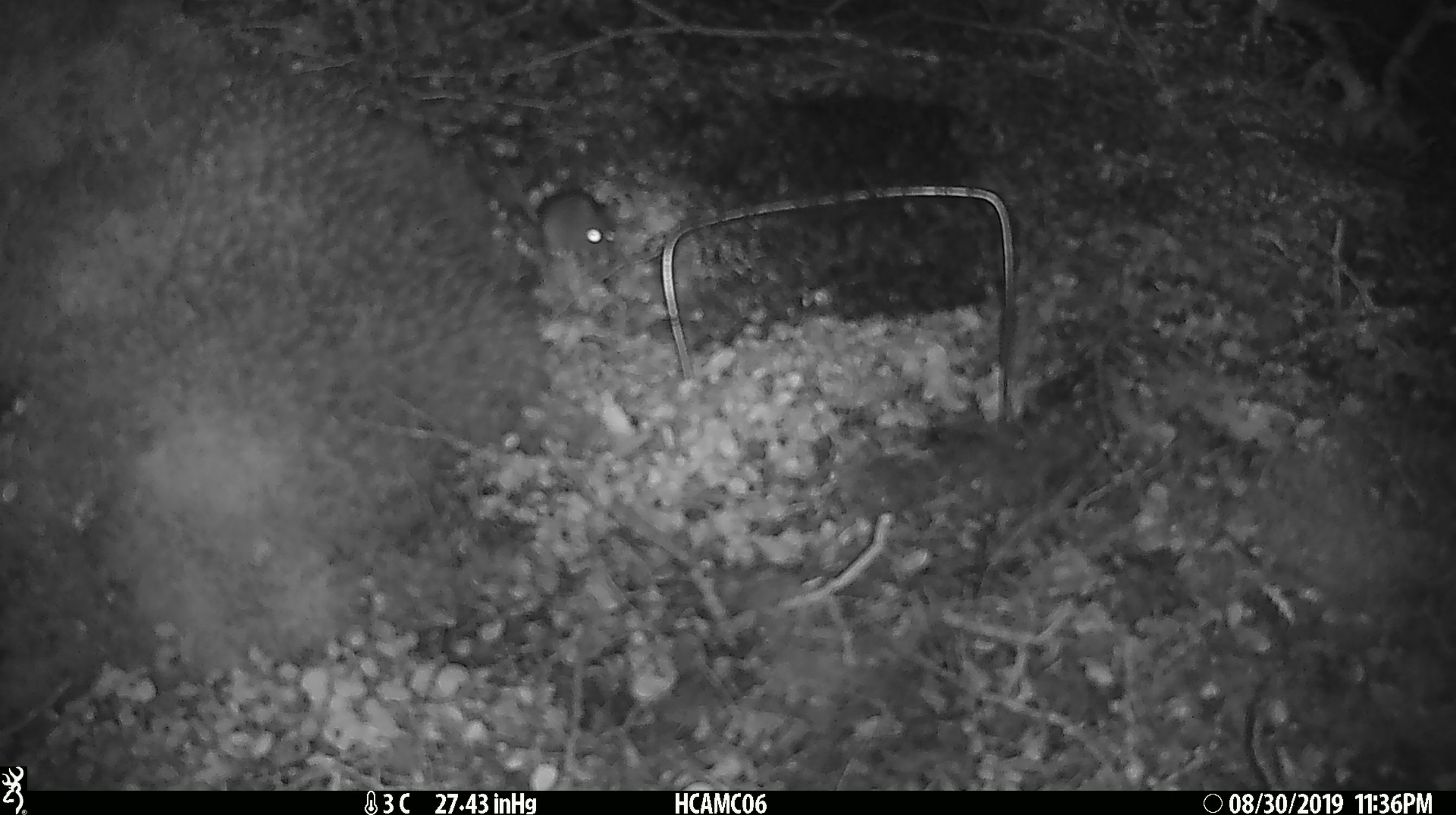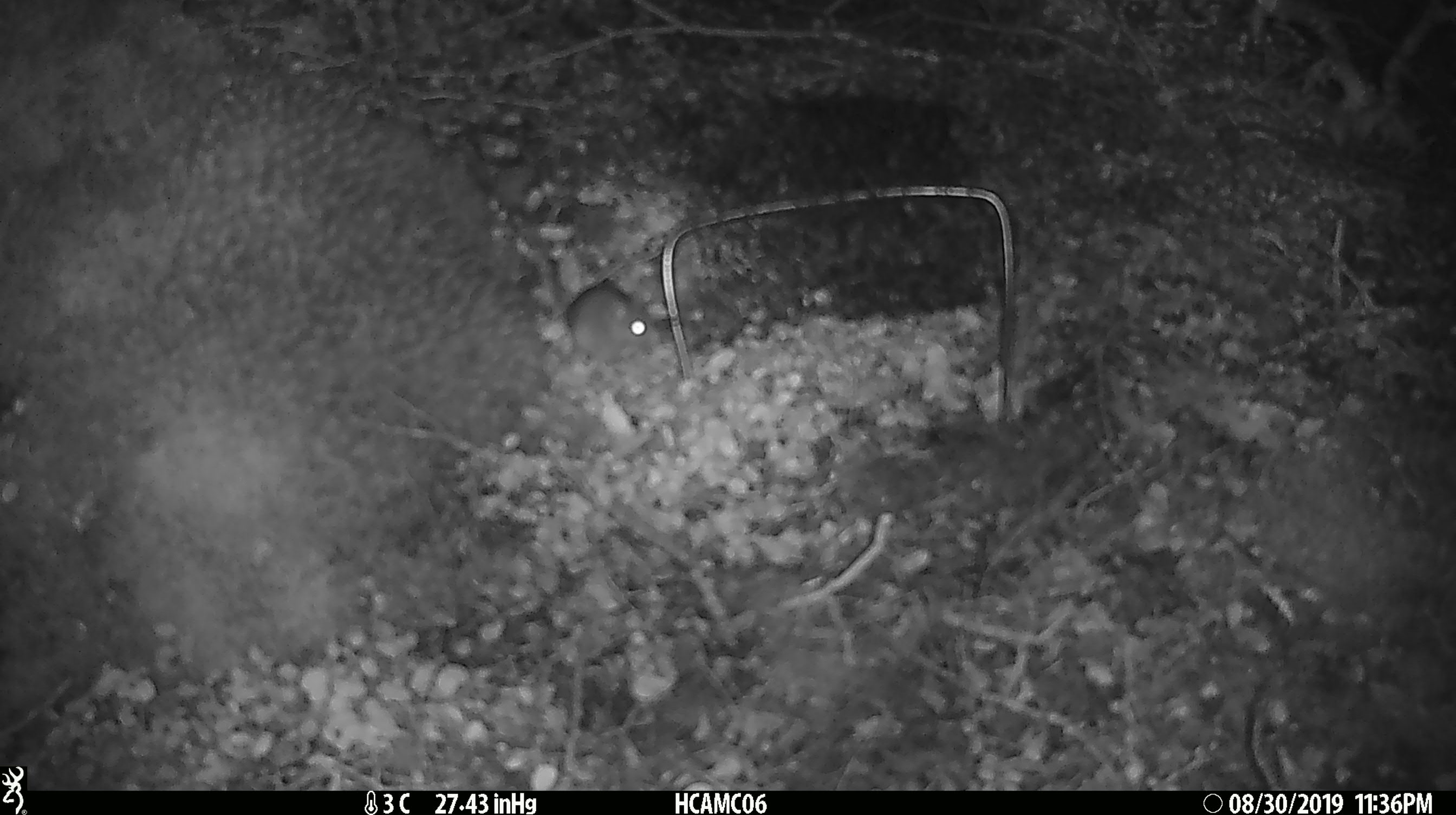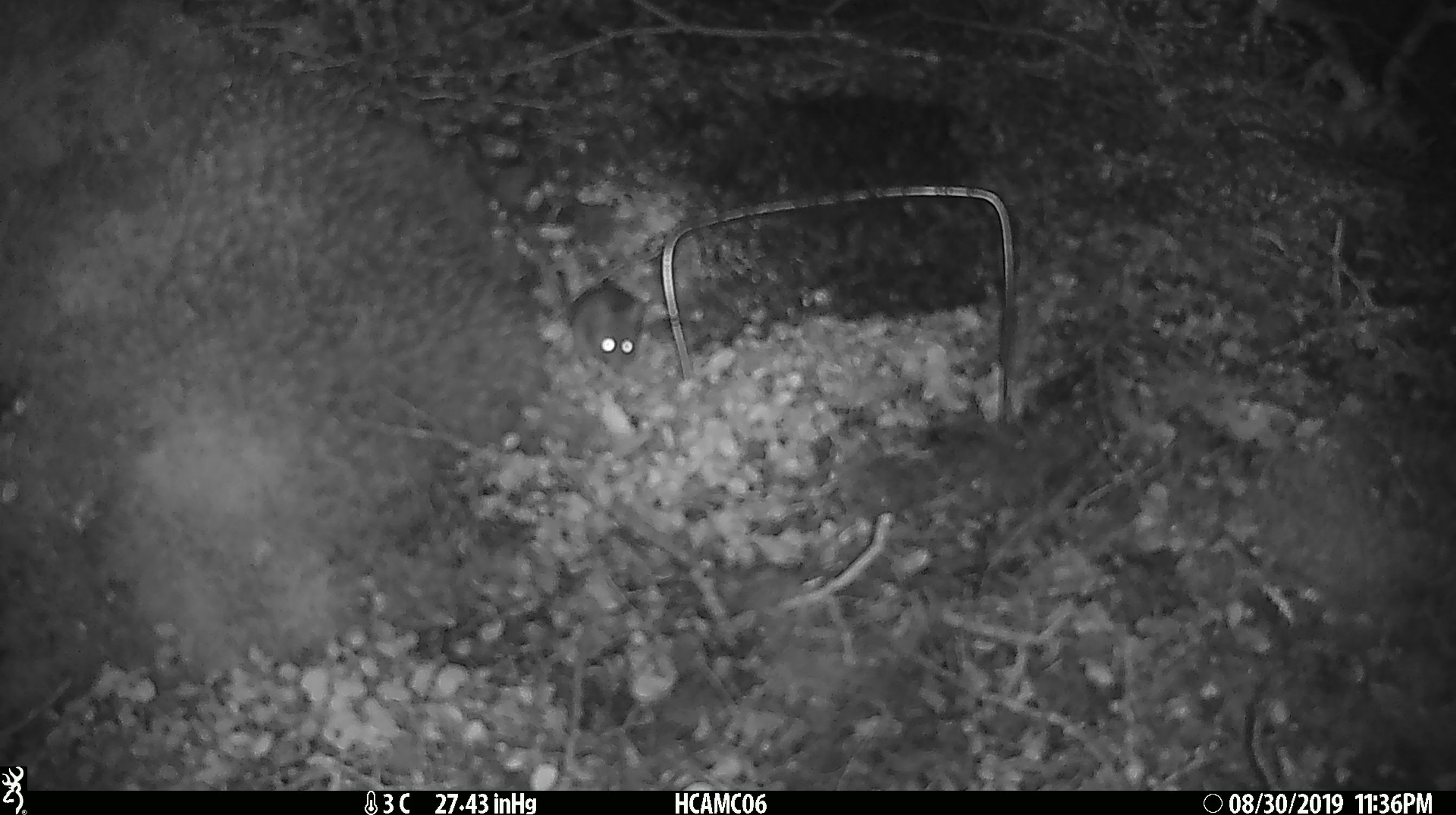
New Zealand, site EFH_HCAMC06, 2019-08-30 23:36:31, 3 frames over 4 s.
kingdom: Animalia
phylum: Chordata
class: Mammalia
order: Rodentia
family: Muridae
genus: Mus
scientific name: Mus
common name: mouse